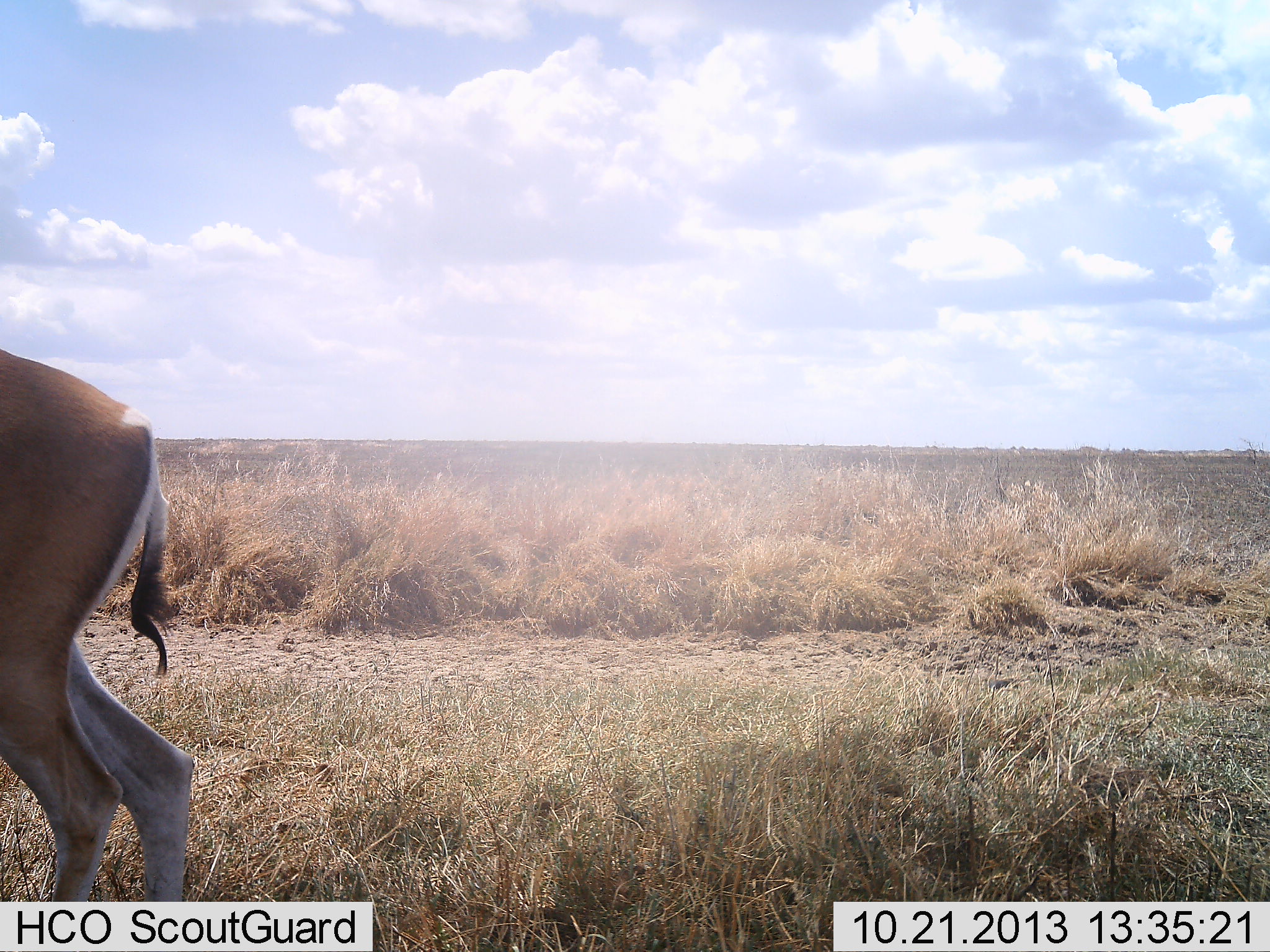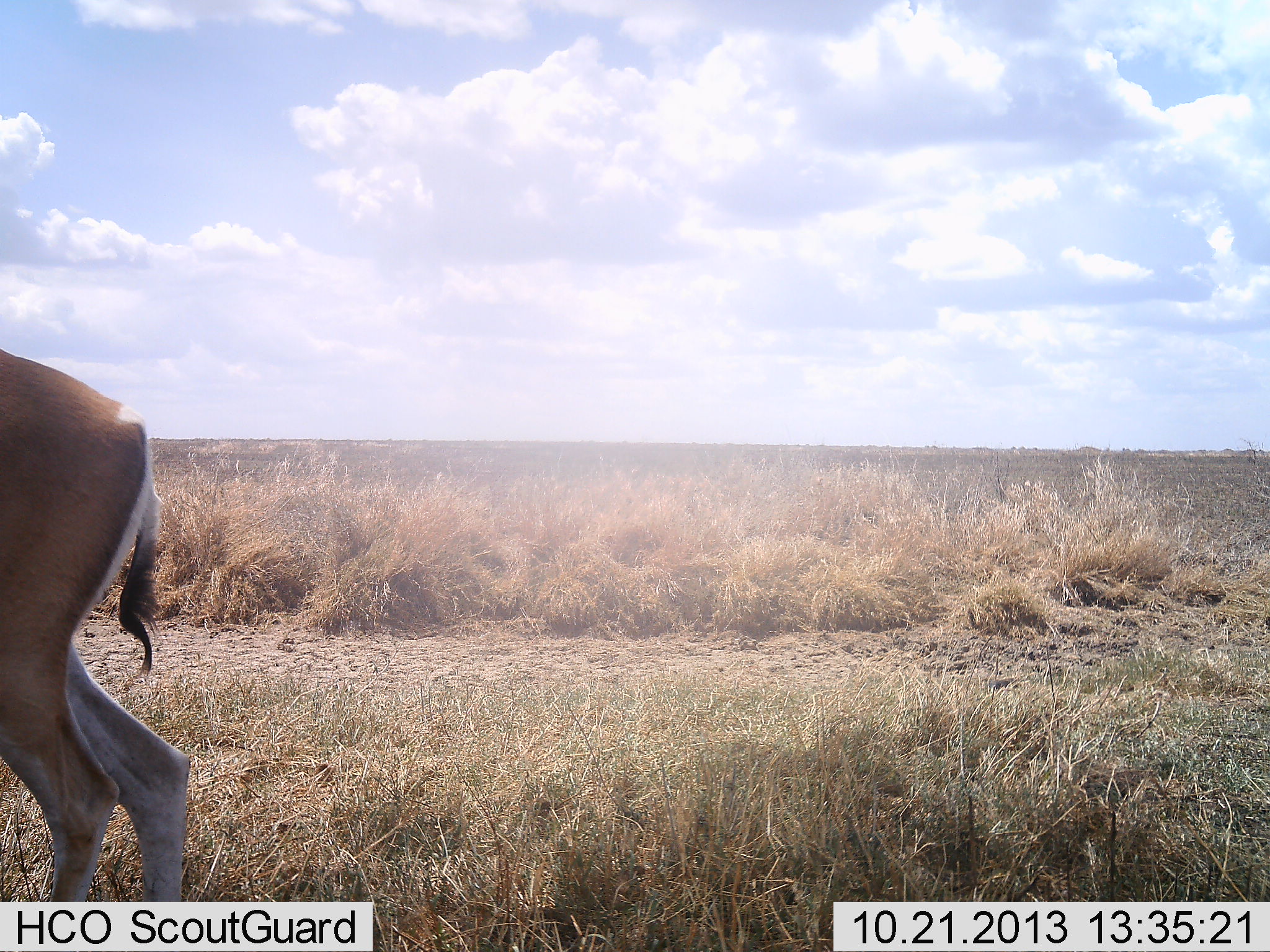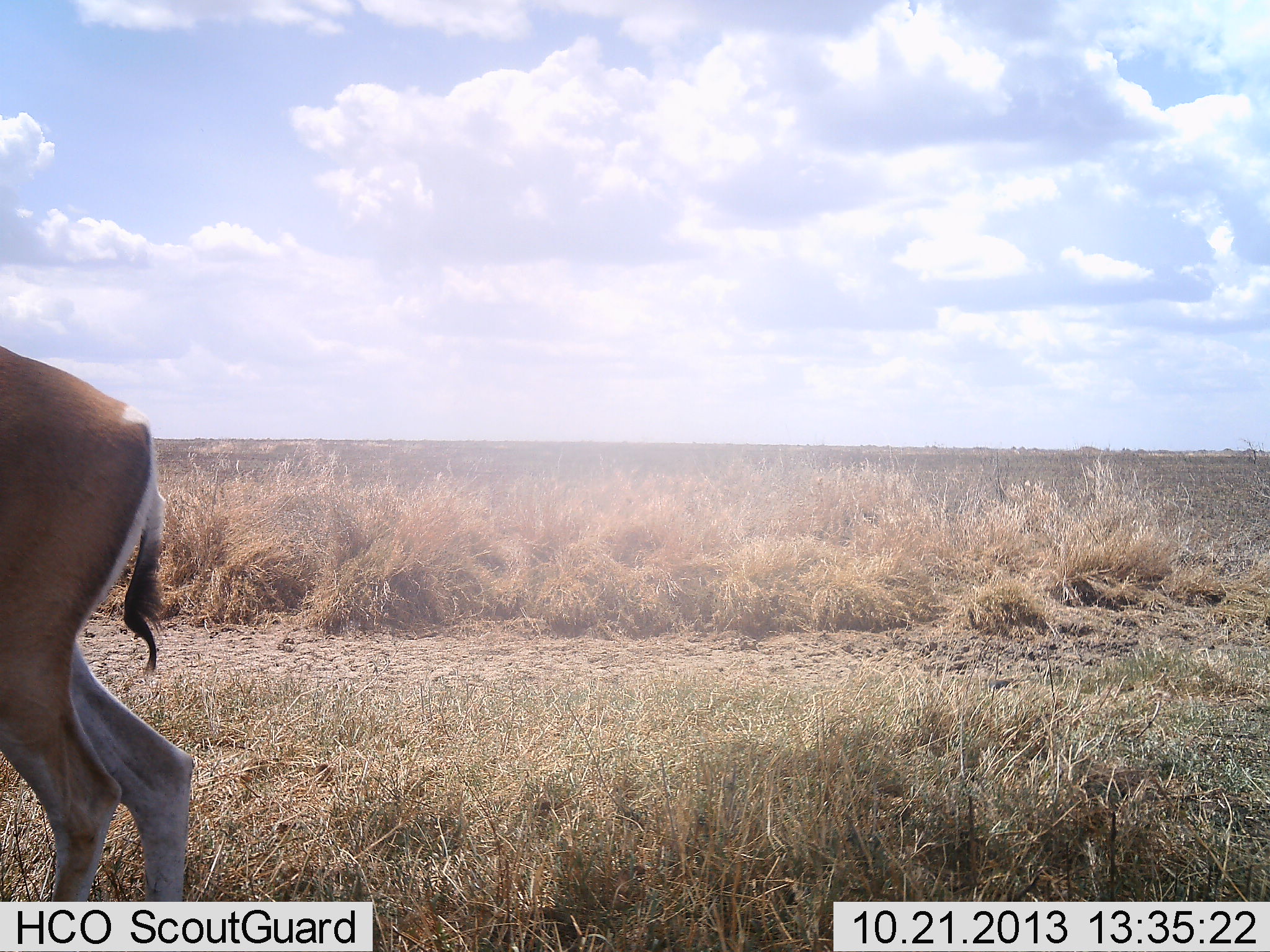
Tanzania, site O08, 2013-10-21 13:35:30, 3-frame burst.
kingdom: Animalia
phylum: Chordata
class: Mammalia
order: Artiodactyla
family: Bovidae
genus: Nanger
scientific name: Nanger granti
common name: grant's gazelle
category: gazellegrants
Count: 1.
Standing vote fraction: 88%.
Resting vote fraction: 6%.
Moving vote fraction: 6%.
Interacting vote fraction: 0%.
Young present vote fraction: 0%.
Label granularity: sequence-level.